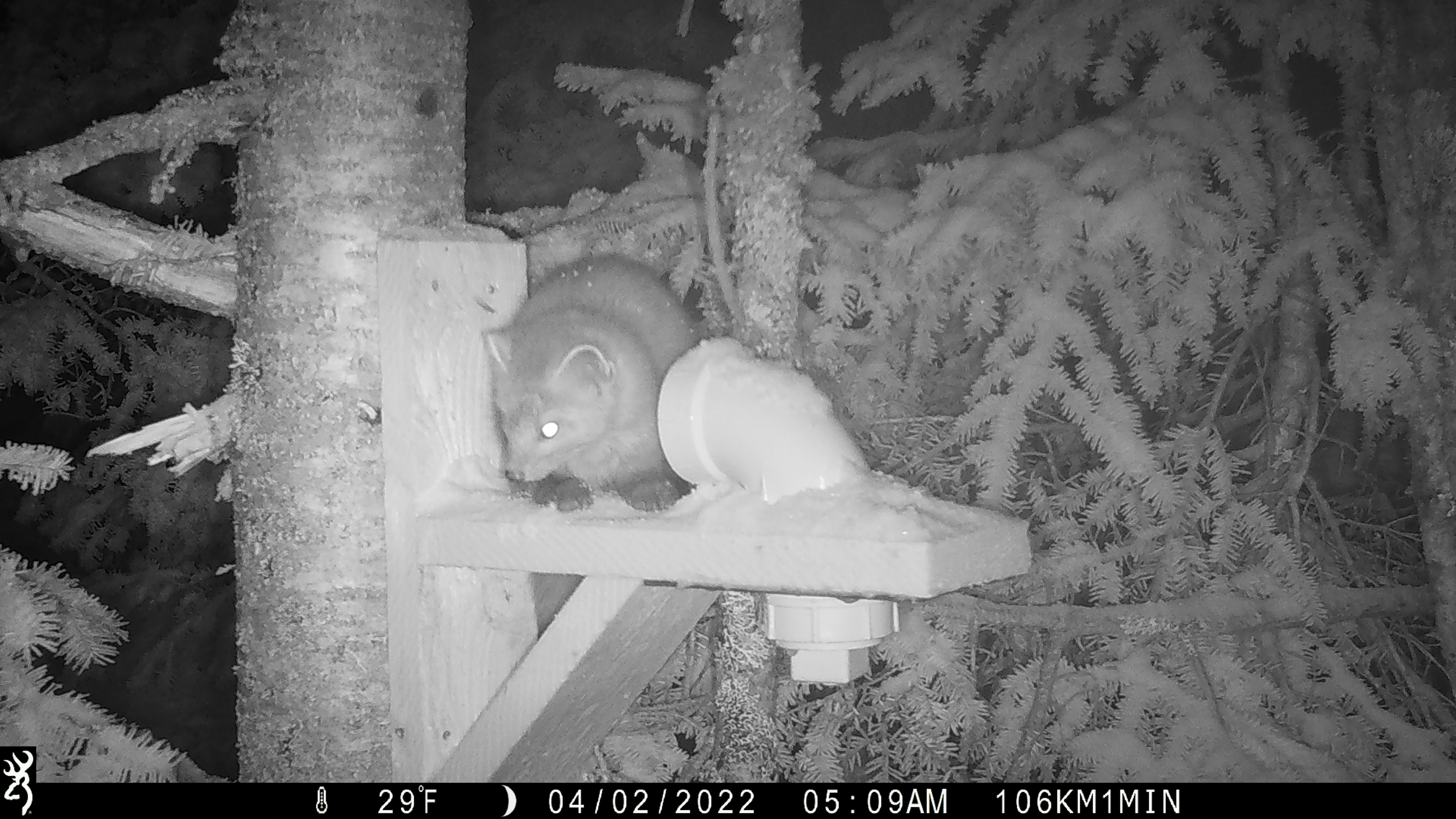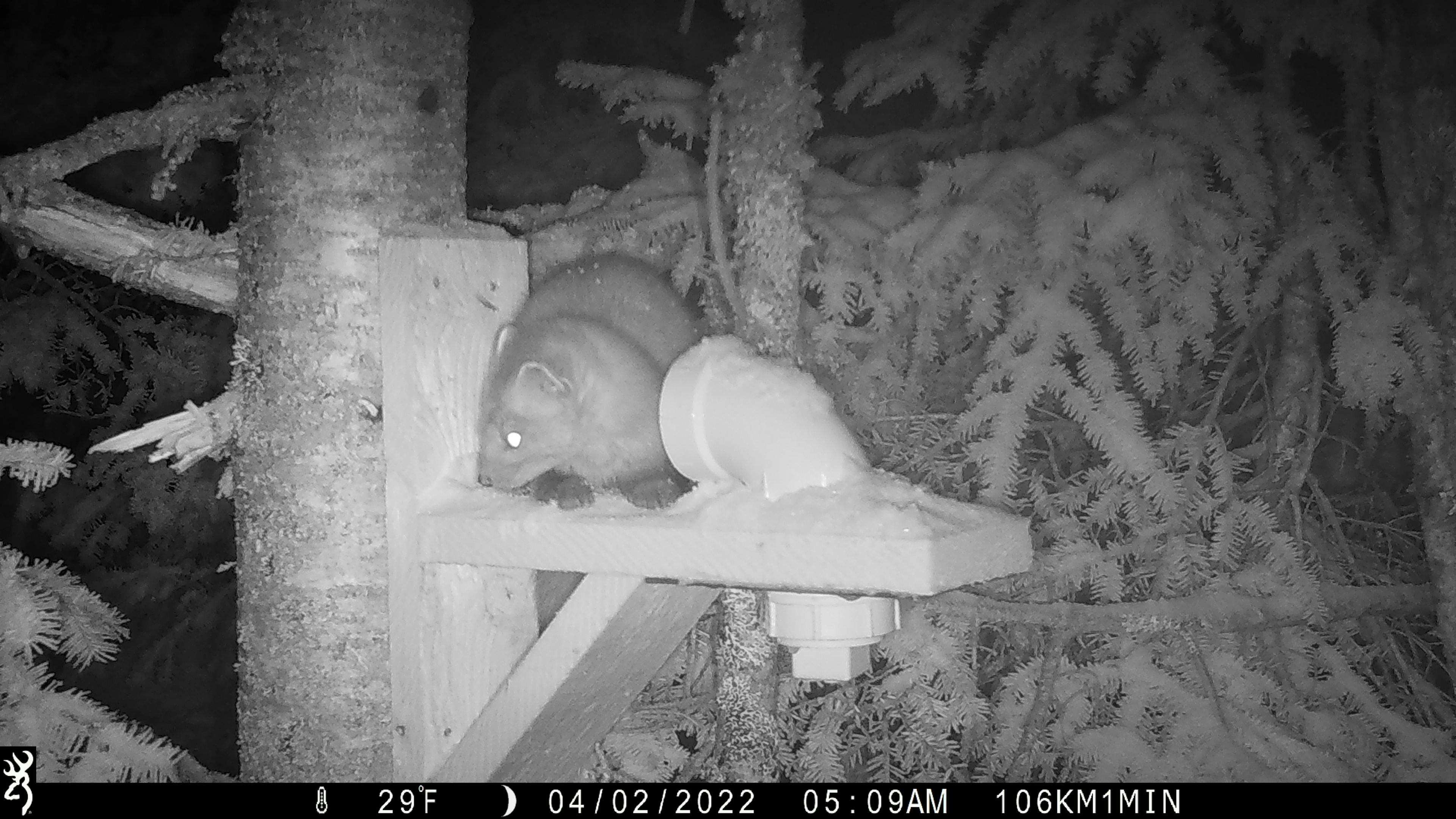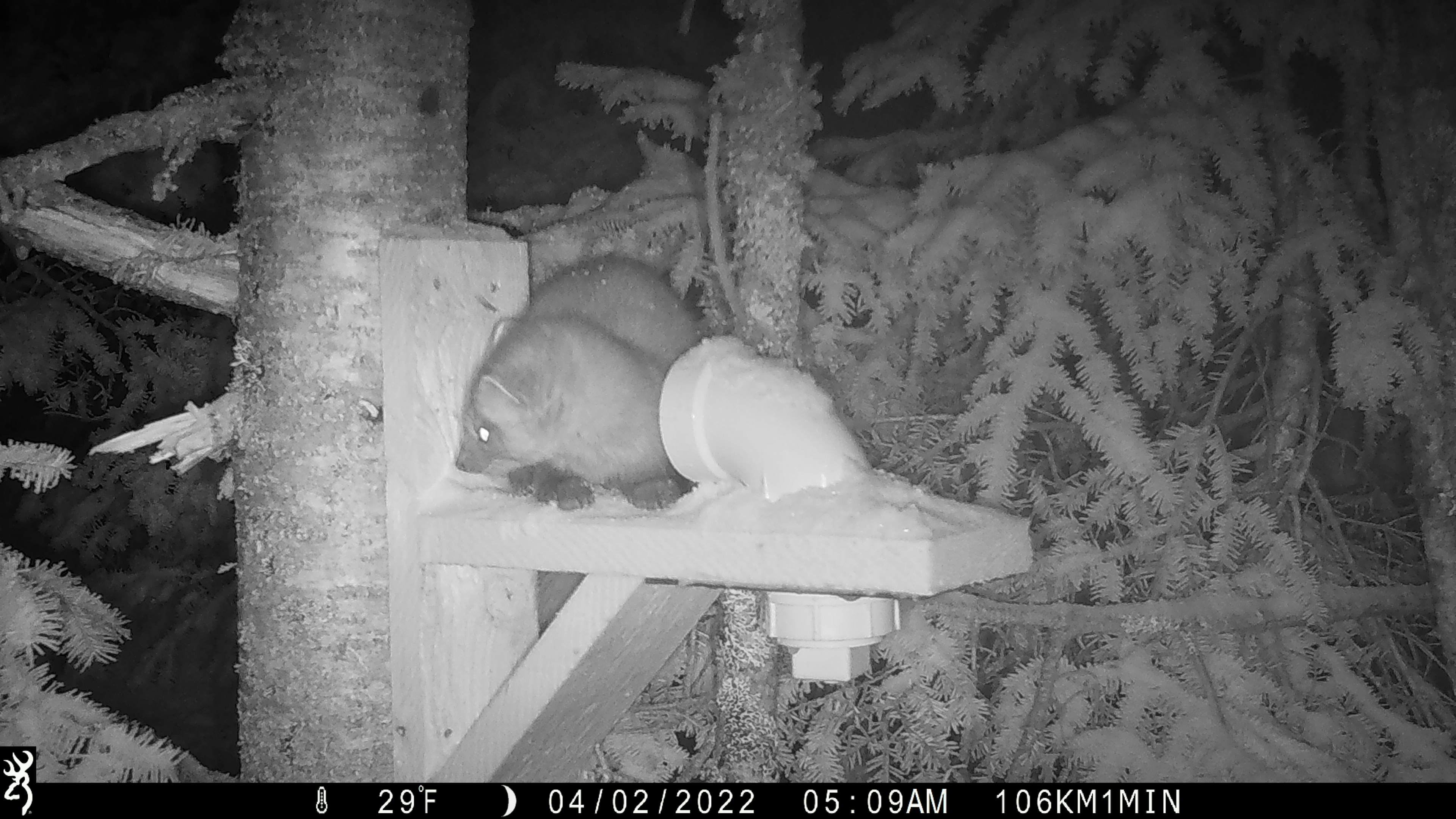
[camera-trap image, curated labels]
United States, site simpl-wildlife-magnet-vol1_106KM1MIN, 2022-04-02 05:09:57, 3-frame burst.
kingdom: Animalia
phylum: Chordata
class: Mammalia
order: Carnivora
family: Mustelidae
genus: Martes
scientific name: Martes americana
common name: american marten